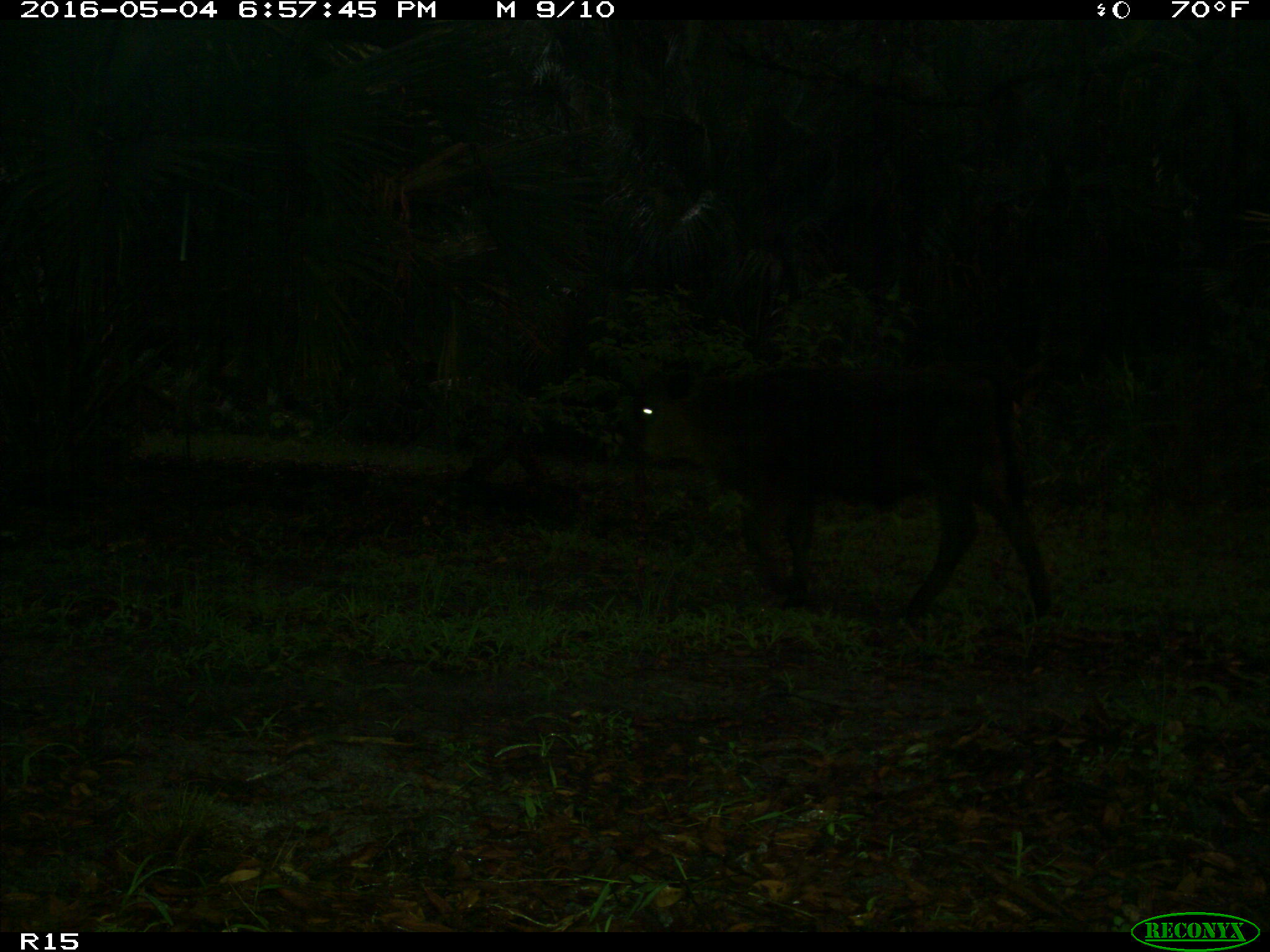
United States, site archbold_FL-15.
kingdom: Animalia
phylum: Chordata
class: Mammalia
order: Artiodactyla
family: Bovidae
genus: Bos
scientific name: Bos taurus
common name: domestic cow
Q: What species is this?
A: Bos taurus (domestic cow).